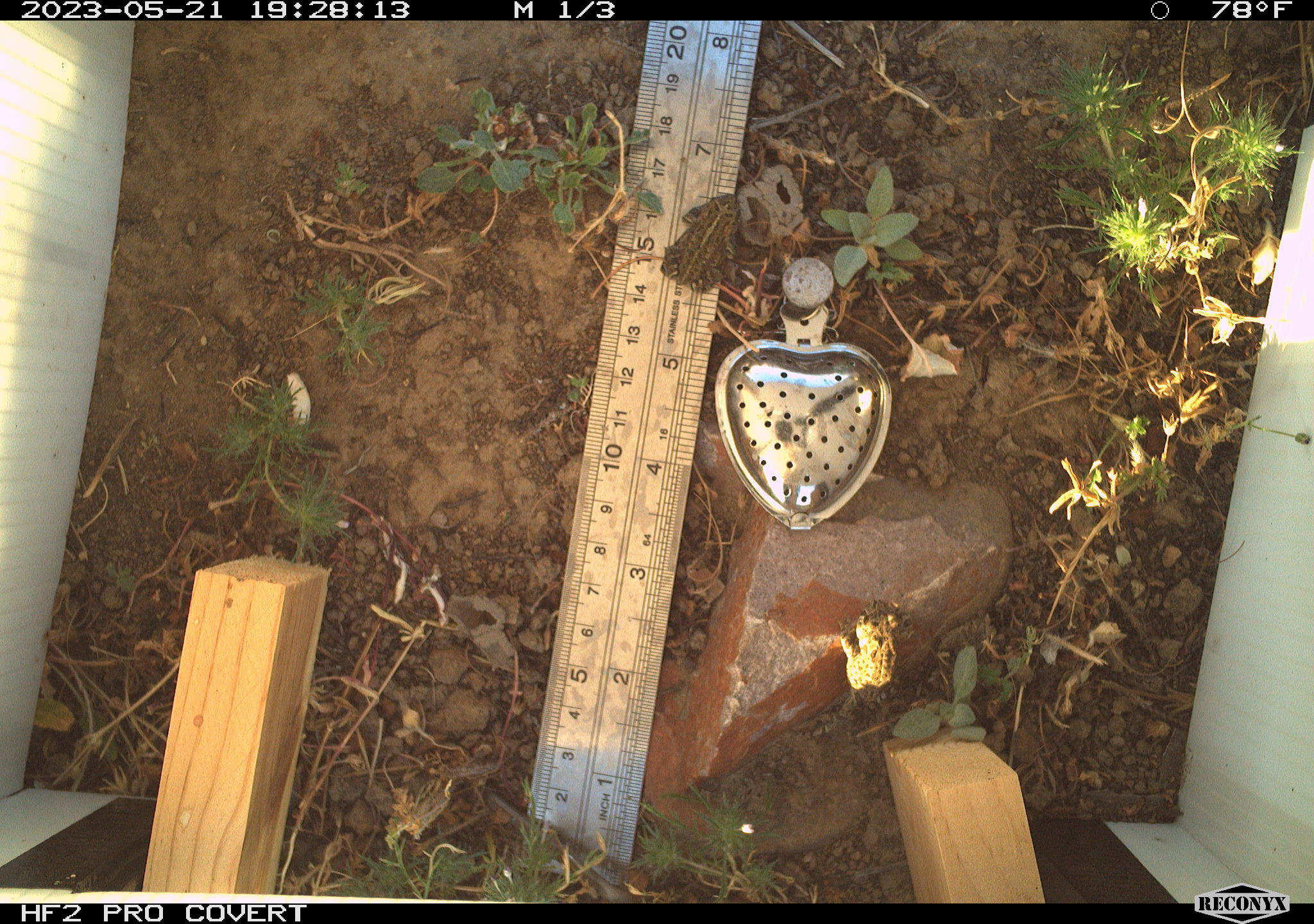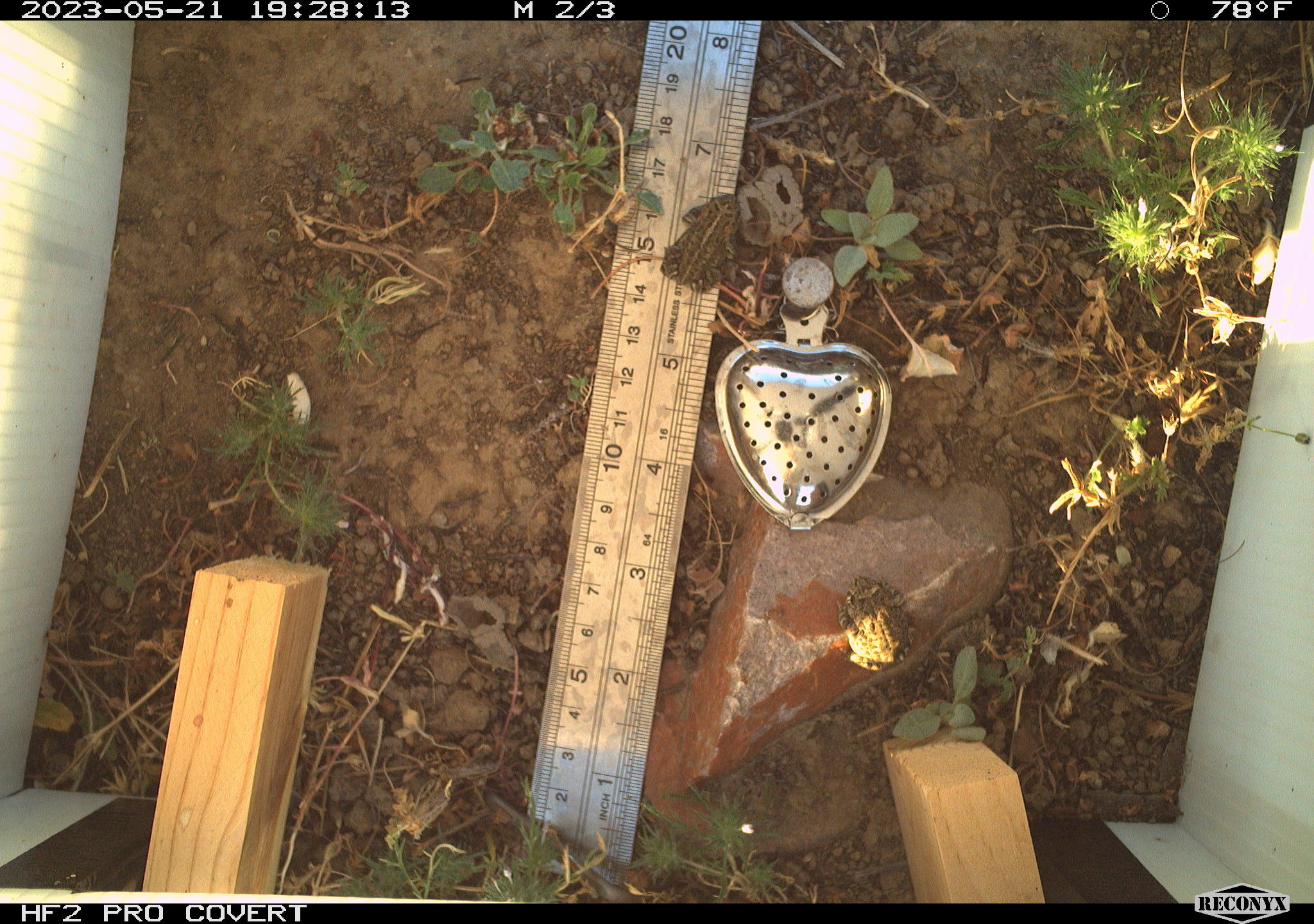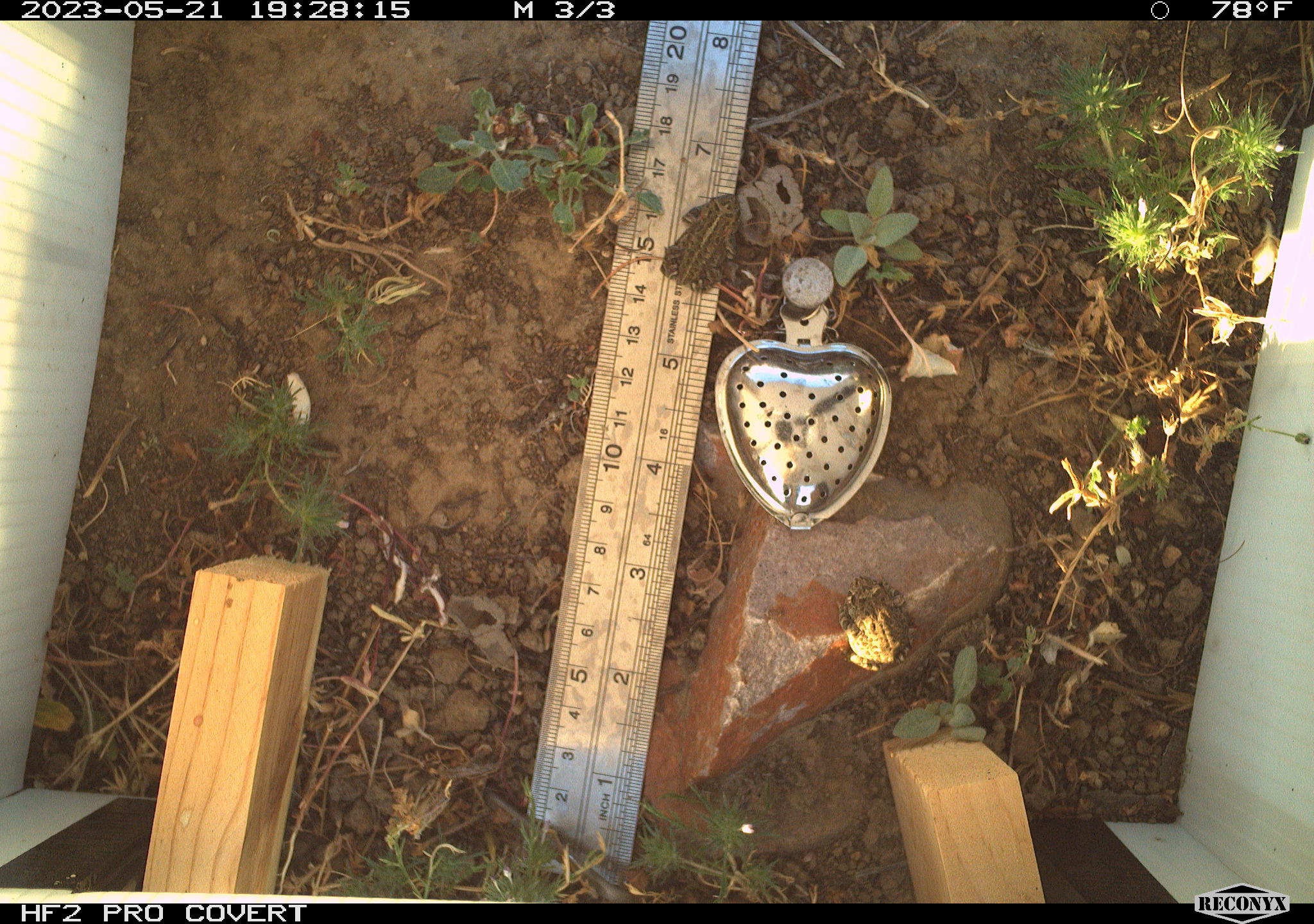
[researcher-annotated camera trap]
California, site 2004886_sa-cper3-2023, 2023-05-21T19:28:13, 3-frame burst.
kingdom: Animalia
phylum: Chordata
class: Amphibia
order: Anura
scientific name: Anura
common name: frogs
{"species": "frogs (Anura)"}